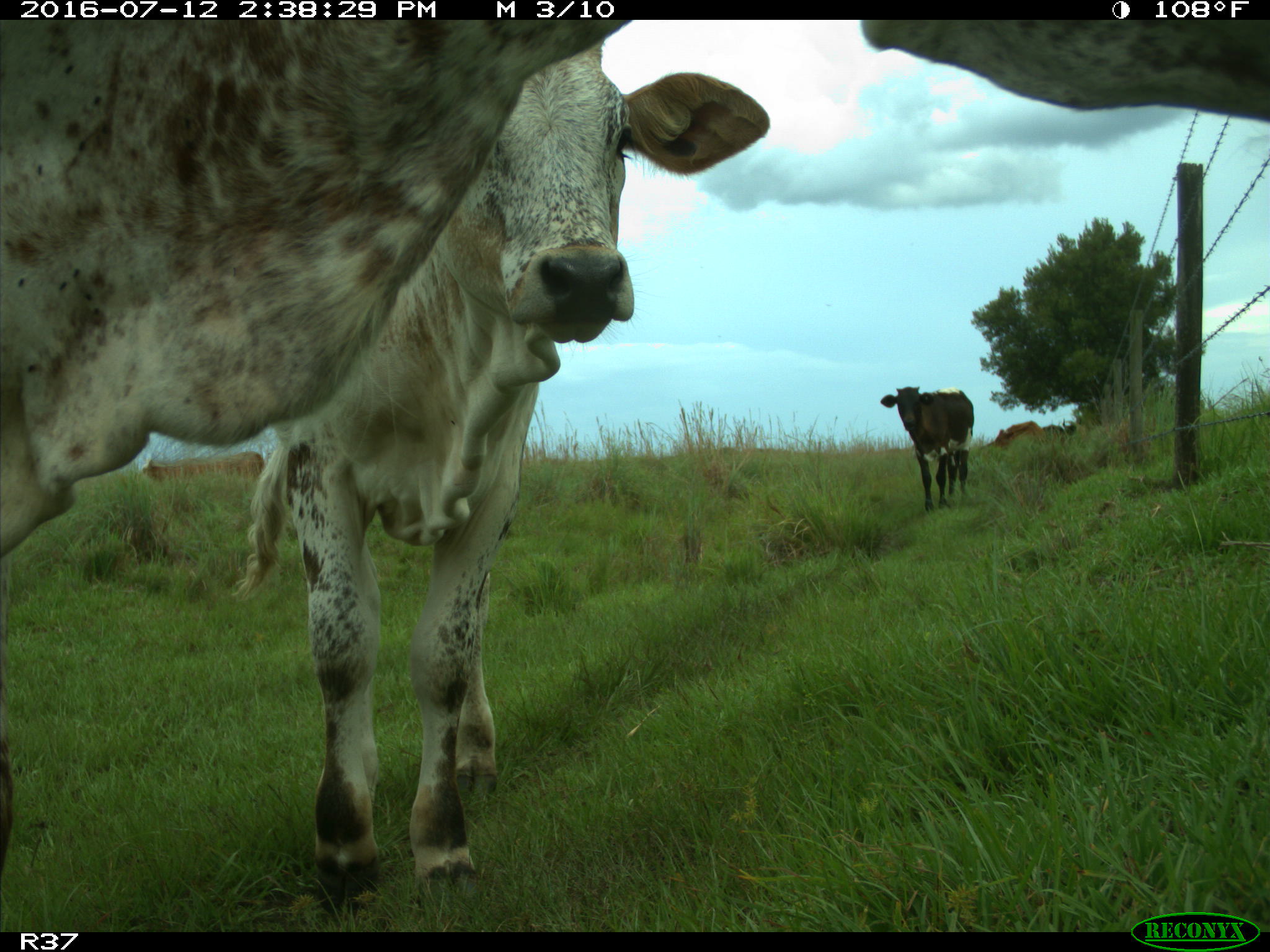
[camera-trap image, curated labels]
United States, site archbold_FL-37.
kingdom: Animalia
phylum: Chordata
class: Mammalia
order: Artiodactyla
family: Bovidae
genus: Bos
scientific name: Bos taurus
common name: domestic cow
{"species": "Bos taurus (domestic cow)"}